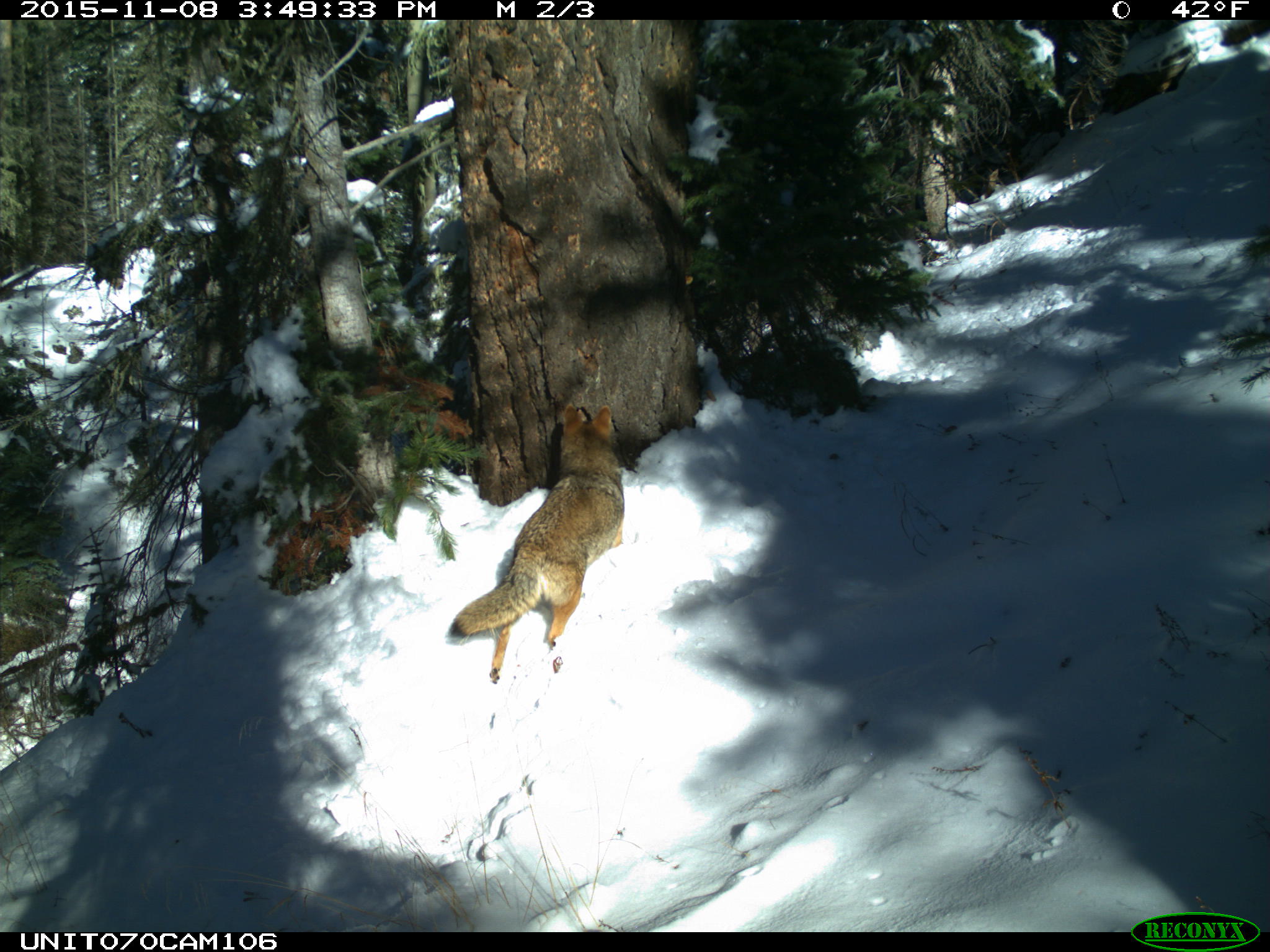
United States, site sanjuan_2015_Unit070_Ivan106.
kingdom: Animalia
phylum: Chordata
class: Mammalia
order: Carnivora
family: Canidae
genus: Canis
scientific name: Canis latrans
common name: coyote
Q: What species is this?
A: Canis latrans (coyote).